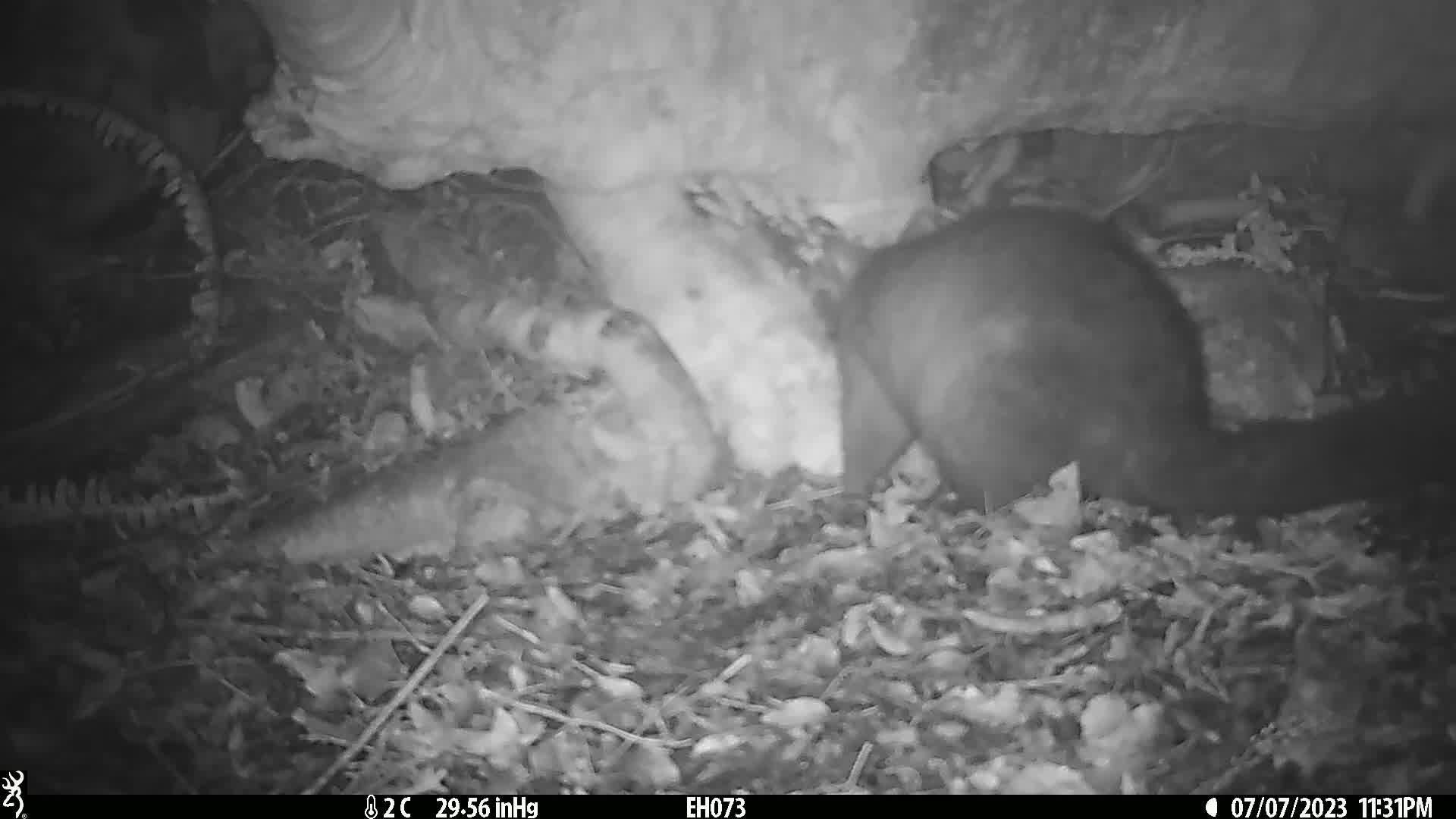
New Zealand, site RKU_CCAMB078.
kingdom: Animalia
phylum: Chordata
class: Mammalia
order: Diprotodontia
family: Phalangeridae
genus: Trichosurus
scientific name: Trichosurus vulpecula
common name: common brushtail possum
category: possum